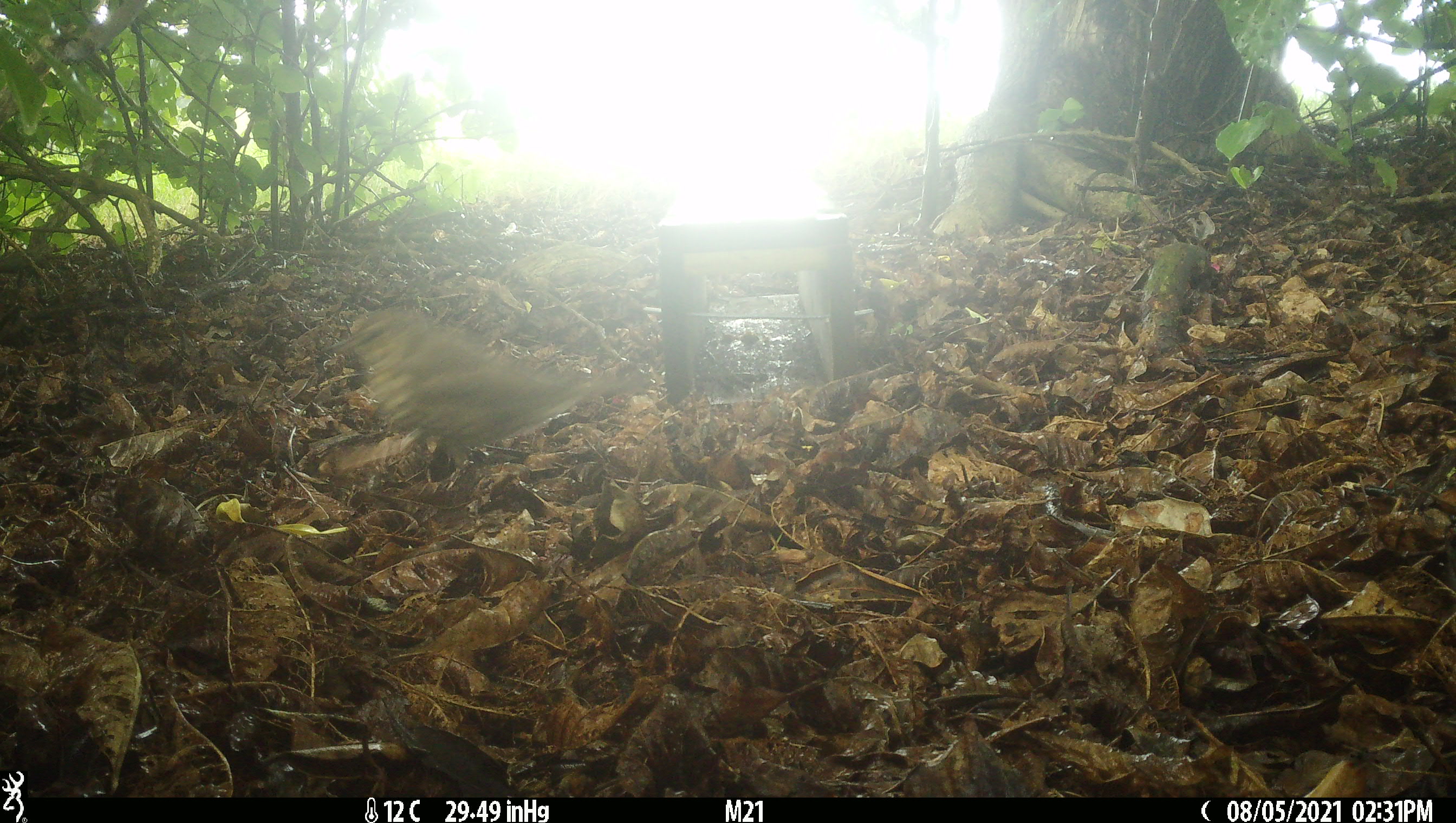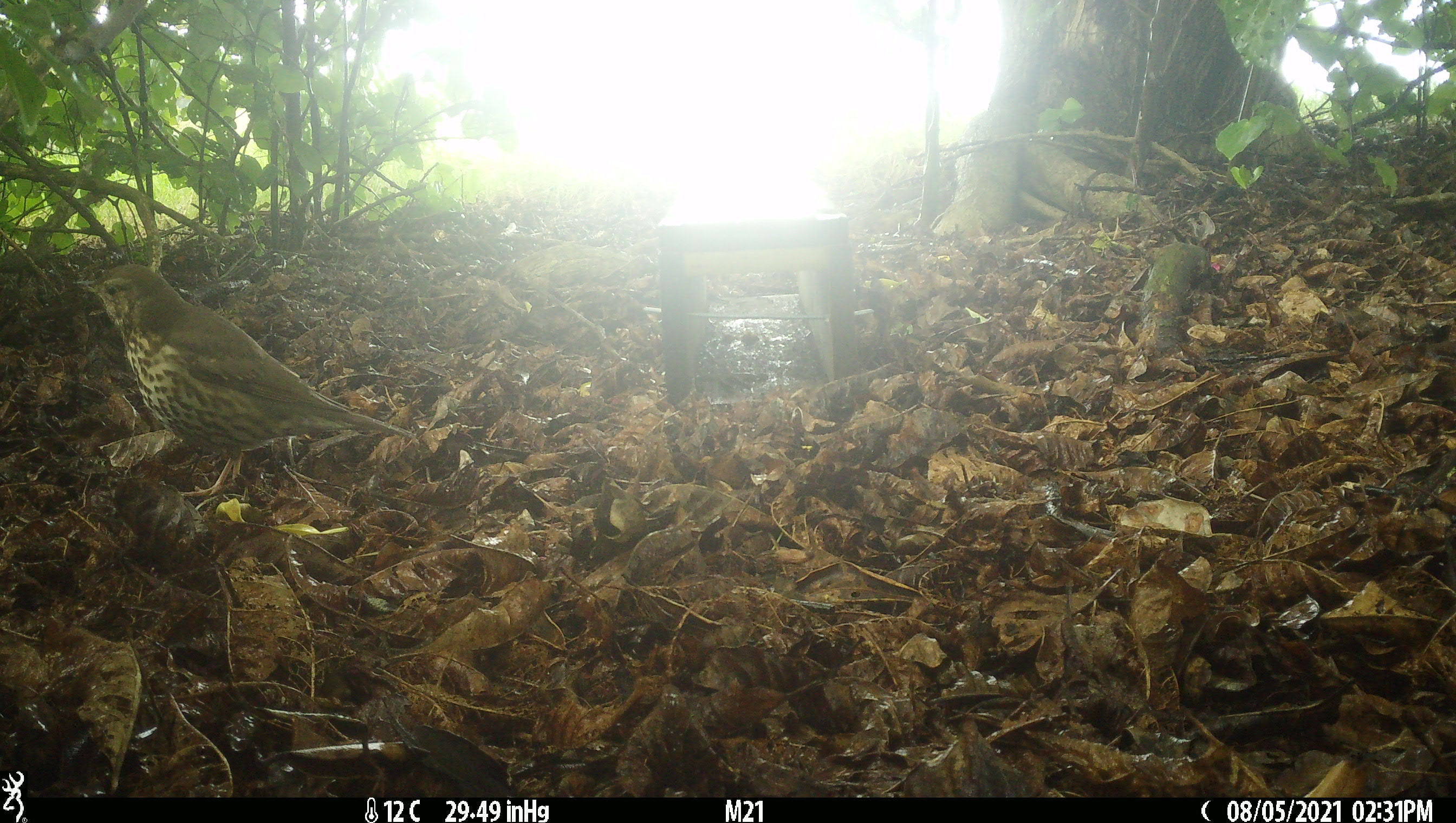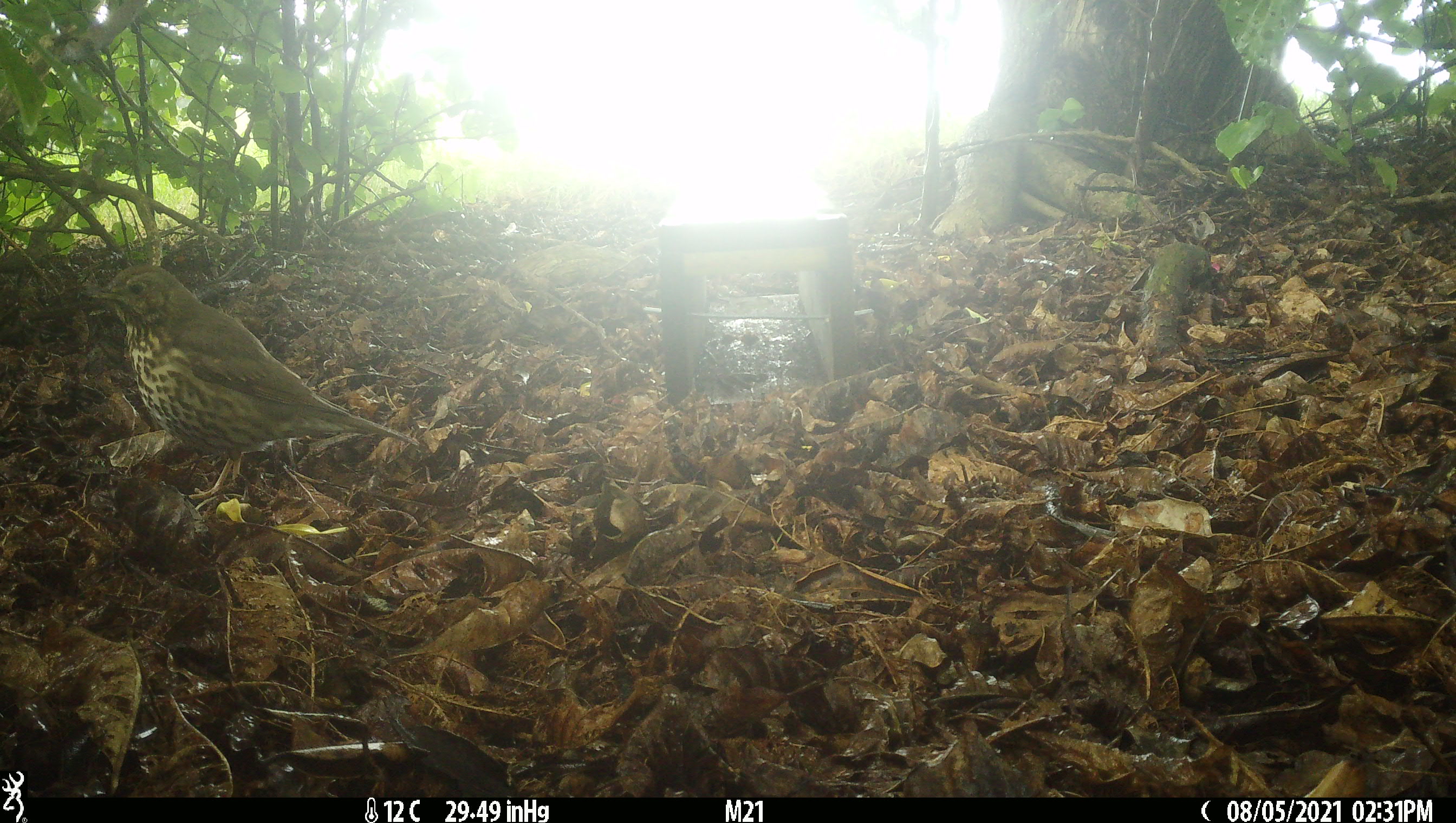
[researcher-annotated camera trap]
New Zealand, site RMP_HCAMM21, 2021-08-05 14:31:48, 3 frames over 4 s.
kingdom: Animalia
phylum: Chordata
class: Aves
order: Passeriformes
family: Turdidae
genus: Turdus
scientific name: Turdus philomelos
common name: song thrush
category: thrush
Thrush (song thrush) (Turdus philomelos).